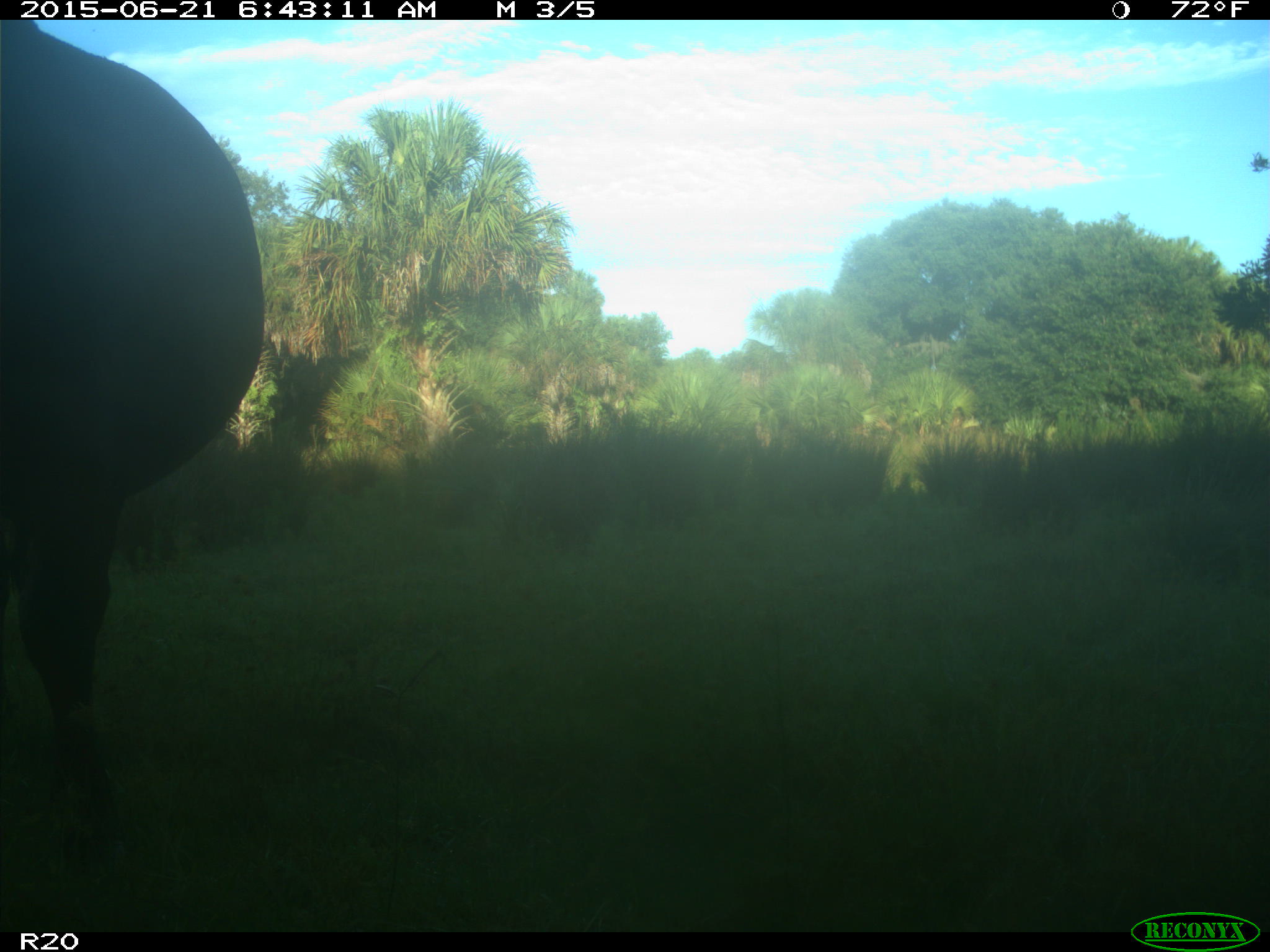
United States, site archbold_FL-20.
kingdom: Animalia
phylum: Chordata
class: Mammalia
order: Artiodactyla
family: Bovidae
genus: Bos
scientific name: Bos taurus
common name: domestic cow